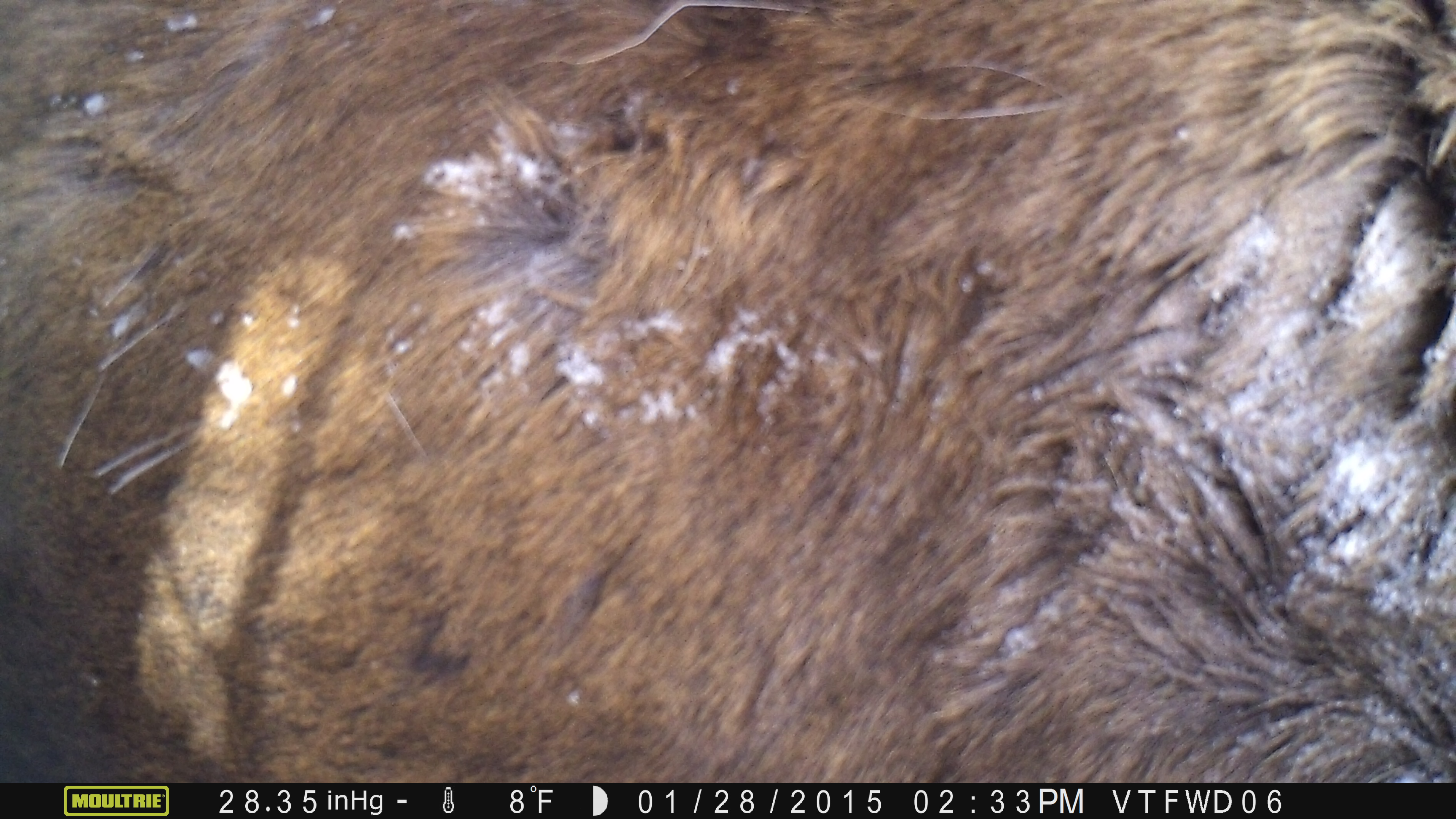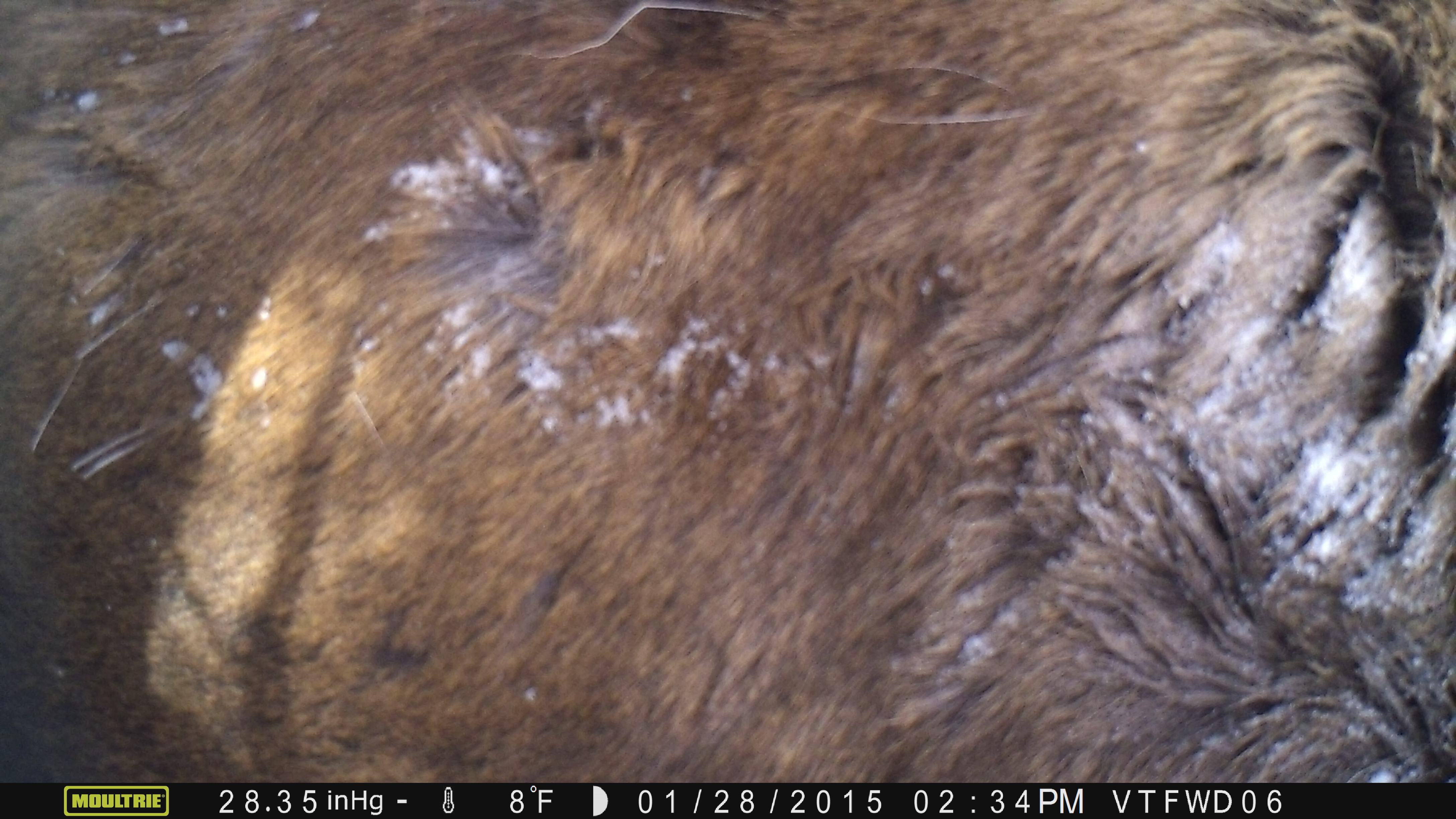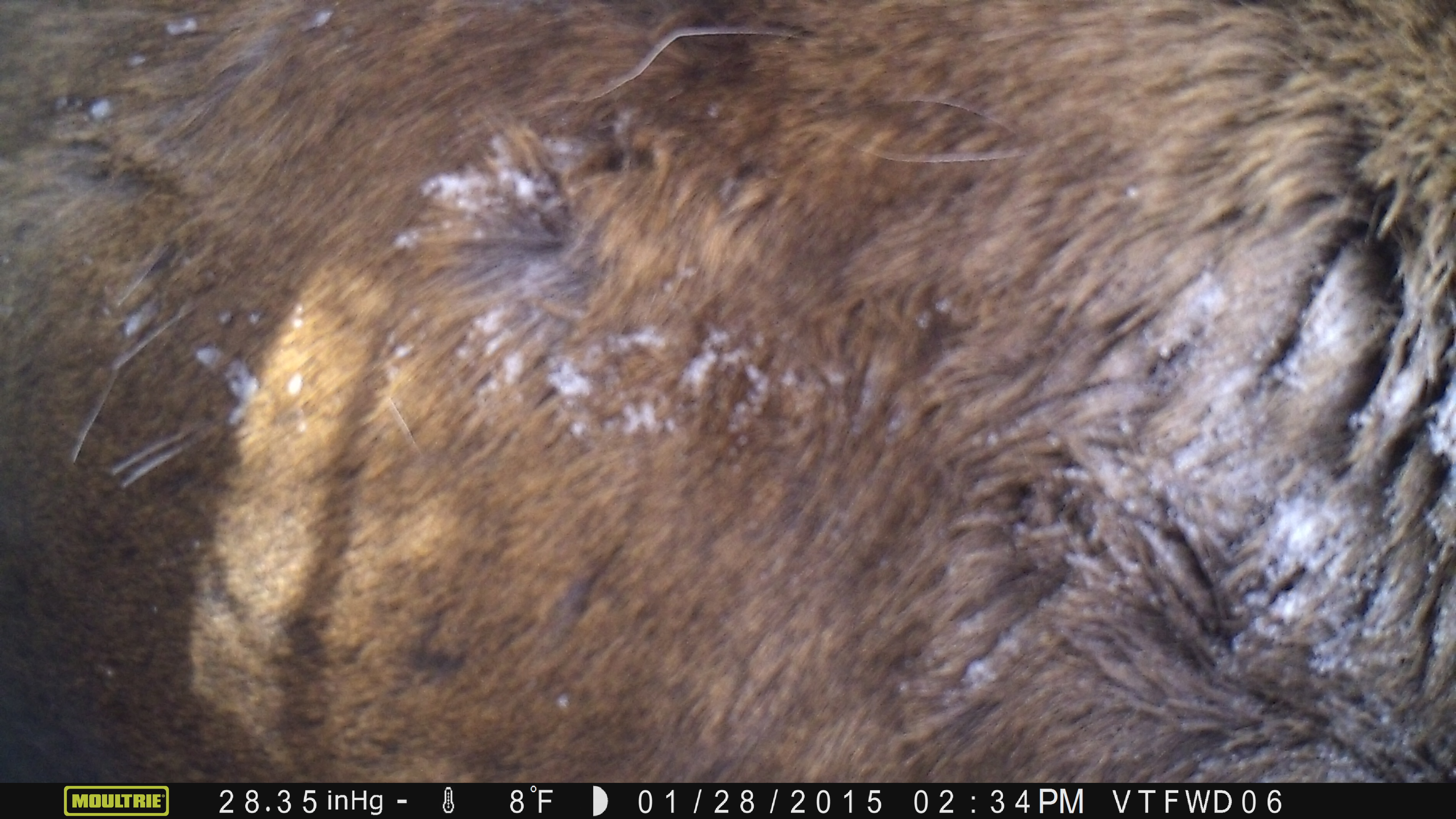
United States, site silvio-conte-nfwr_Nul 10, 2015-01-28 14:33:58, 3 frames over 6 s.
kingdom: Animalia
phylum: Chordata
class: Mammalia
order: Artiodactyla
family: Cervidae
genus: Alces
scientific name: Alces alces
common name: moose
Moose (Alces alces).